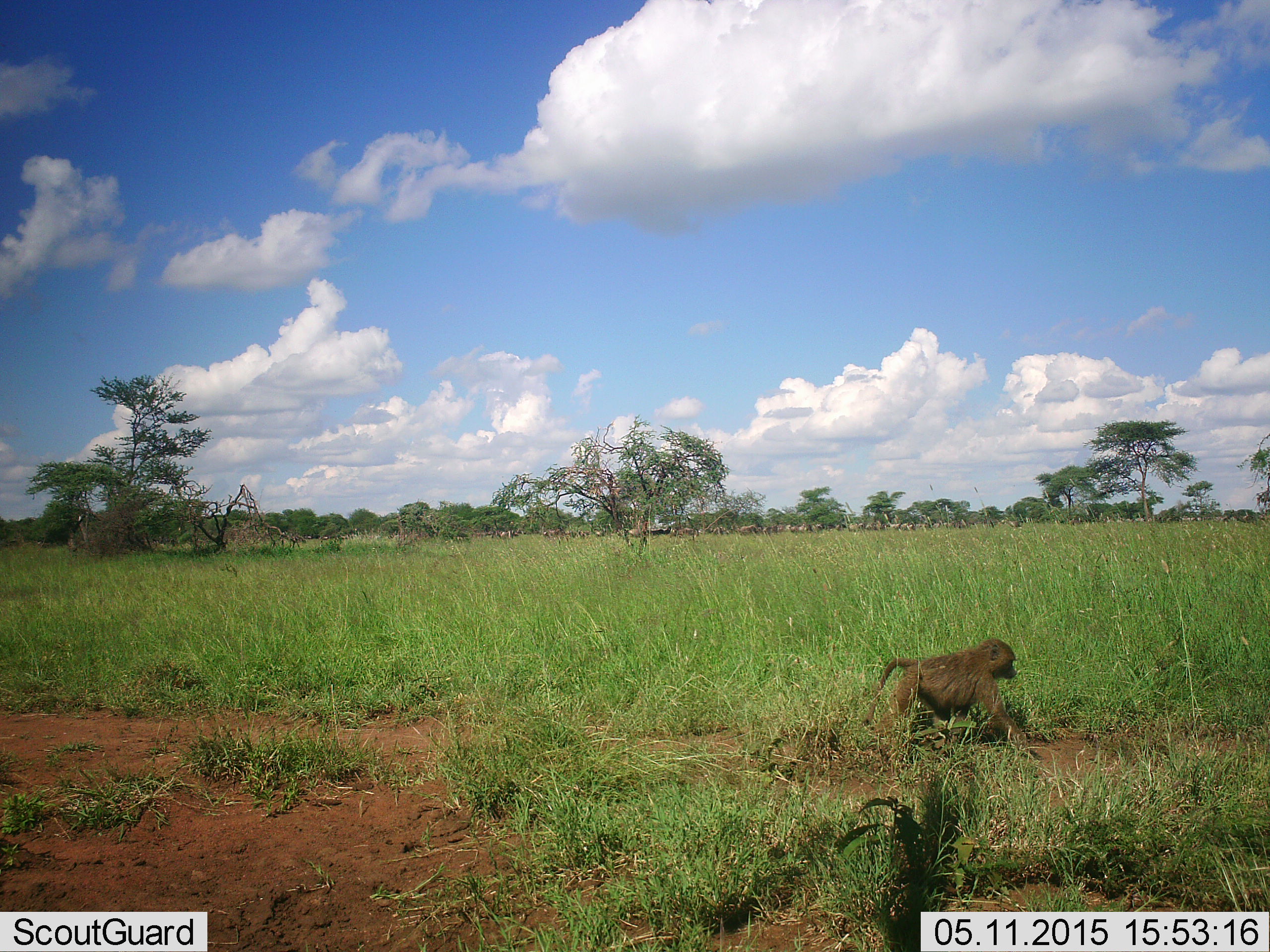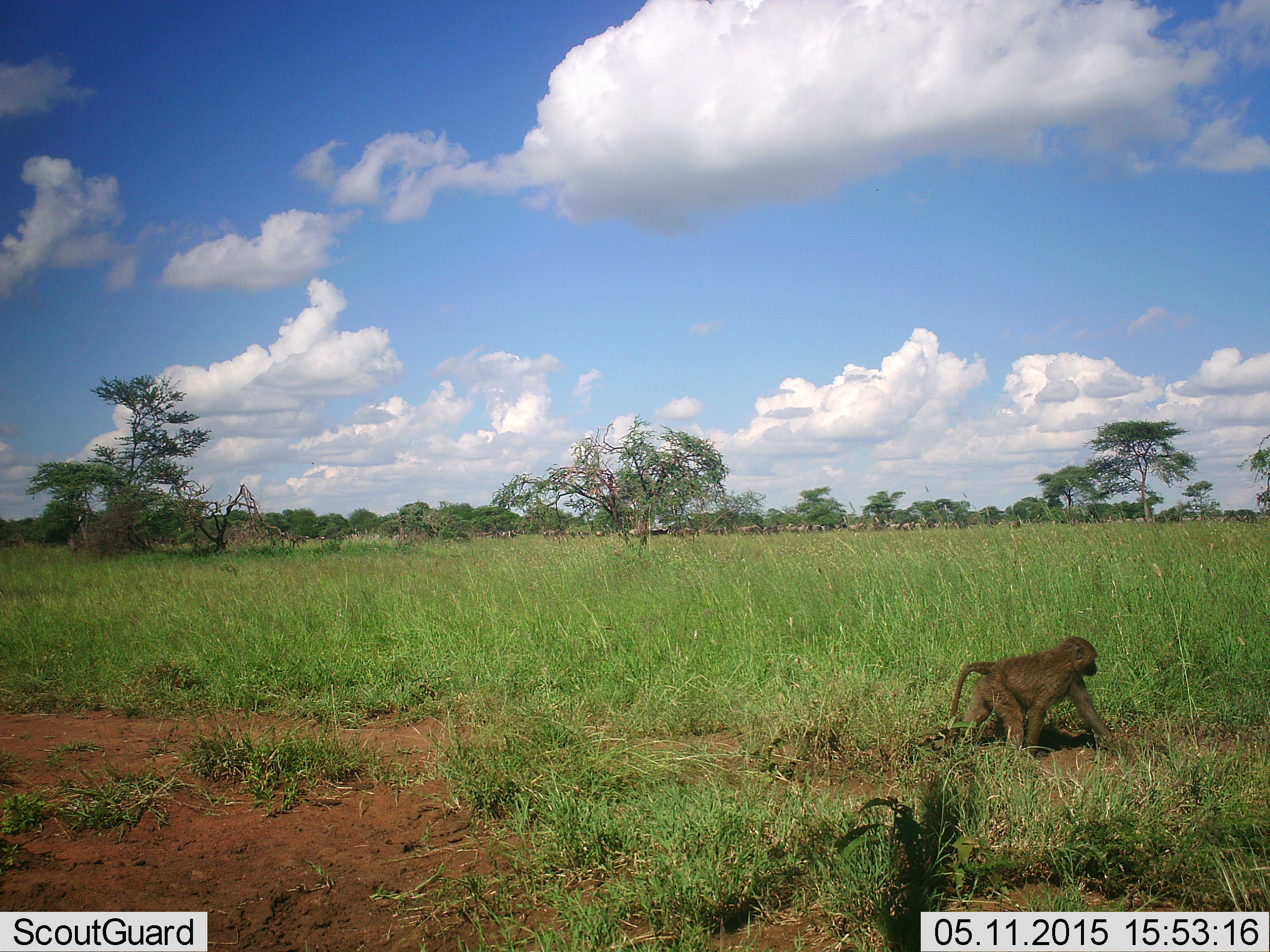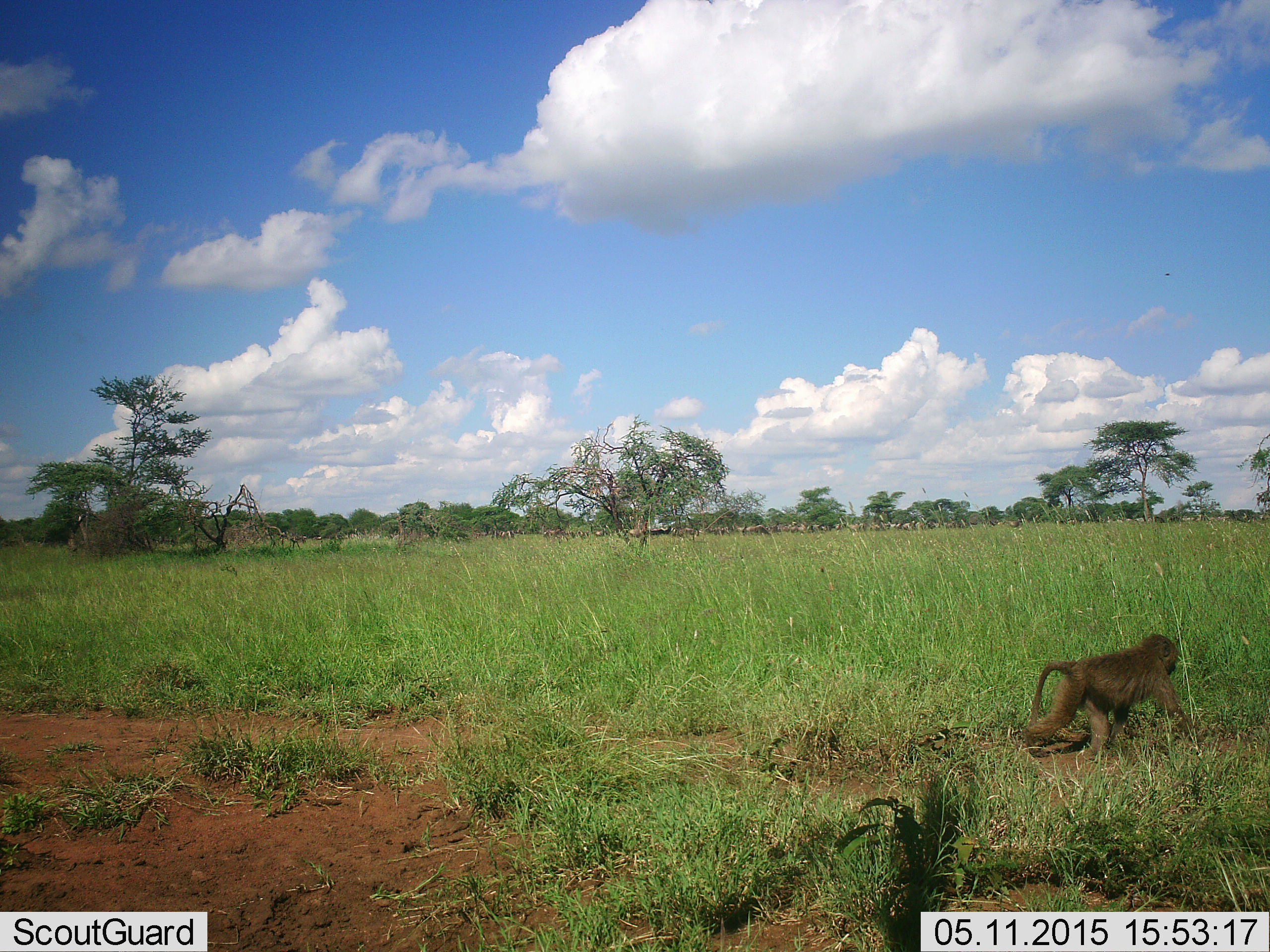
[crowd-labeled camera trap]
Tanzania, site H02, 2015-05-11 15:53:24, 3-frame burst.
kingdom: Animalia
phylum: Chordata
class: Mammalia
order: Primates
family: Cercopithecidae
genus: Papio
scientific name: Papio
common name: baboon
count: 1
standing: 0%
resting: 0%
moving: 100%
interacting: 0%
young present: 9%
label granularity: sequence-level